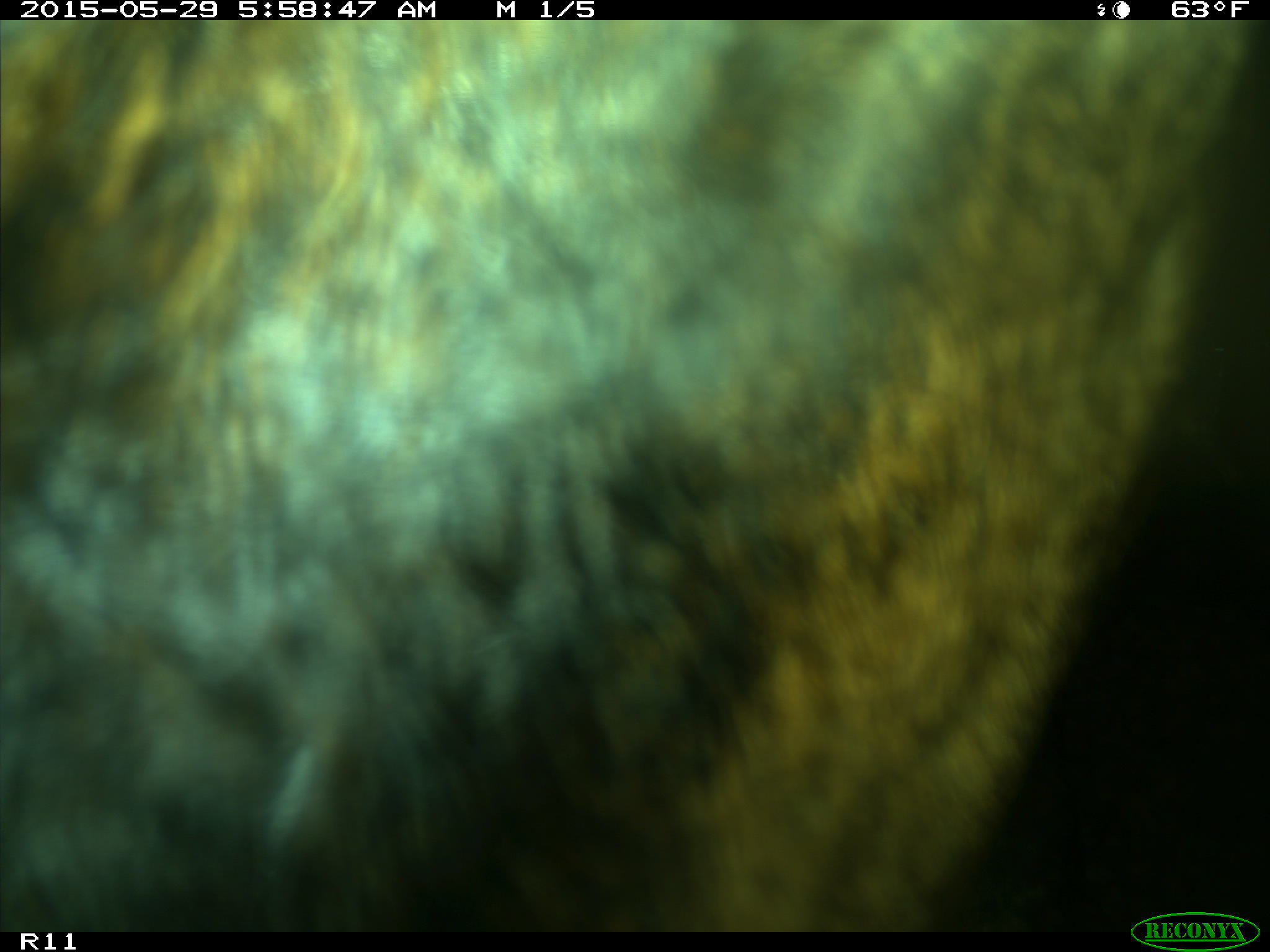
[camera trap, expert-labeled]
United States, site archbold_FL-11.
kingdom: Animalia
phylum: Chordata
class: Mammalia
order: Artiodactyla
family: Bovidae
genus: Bos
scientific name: Bos taurus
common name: domestic cow